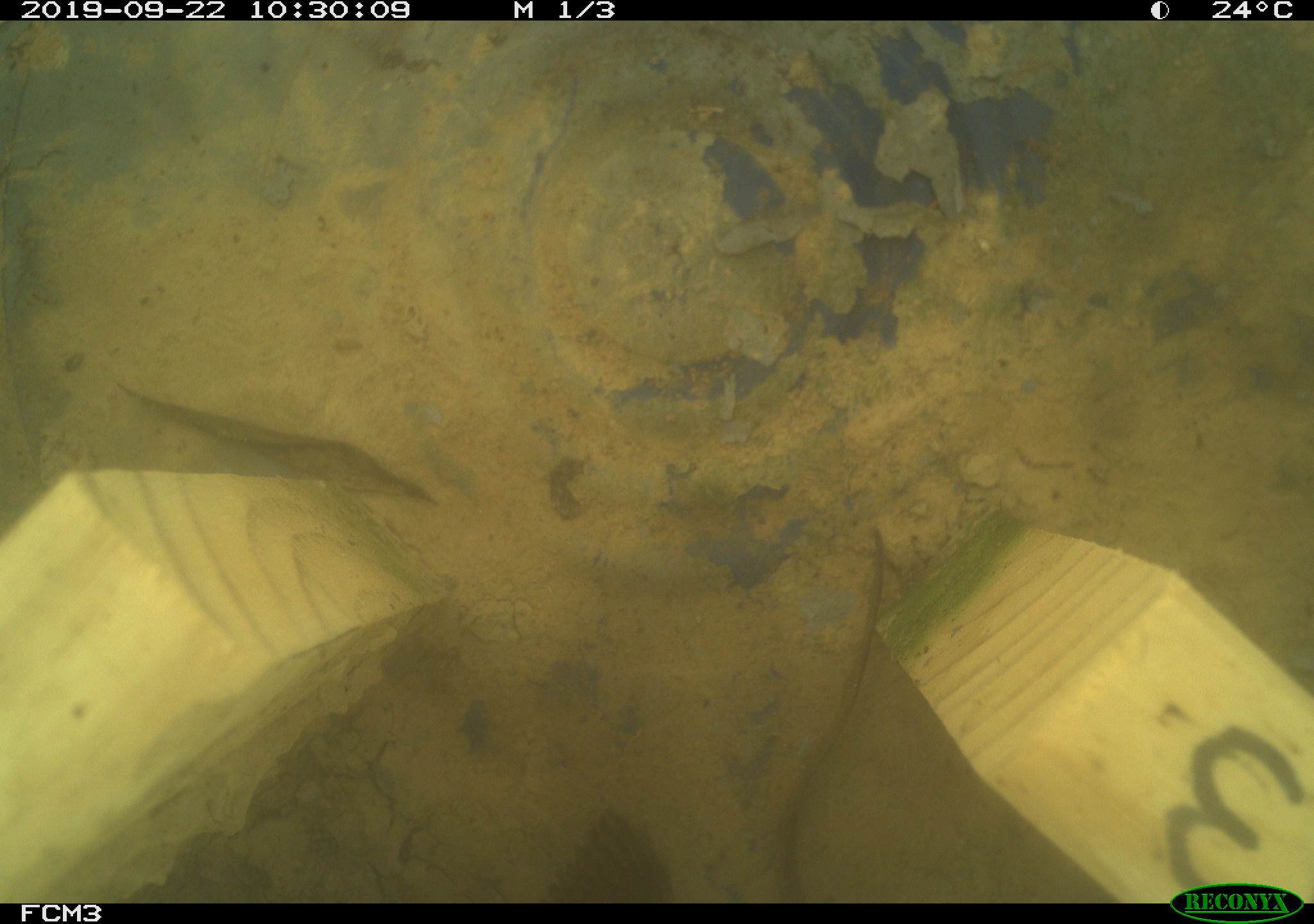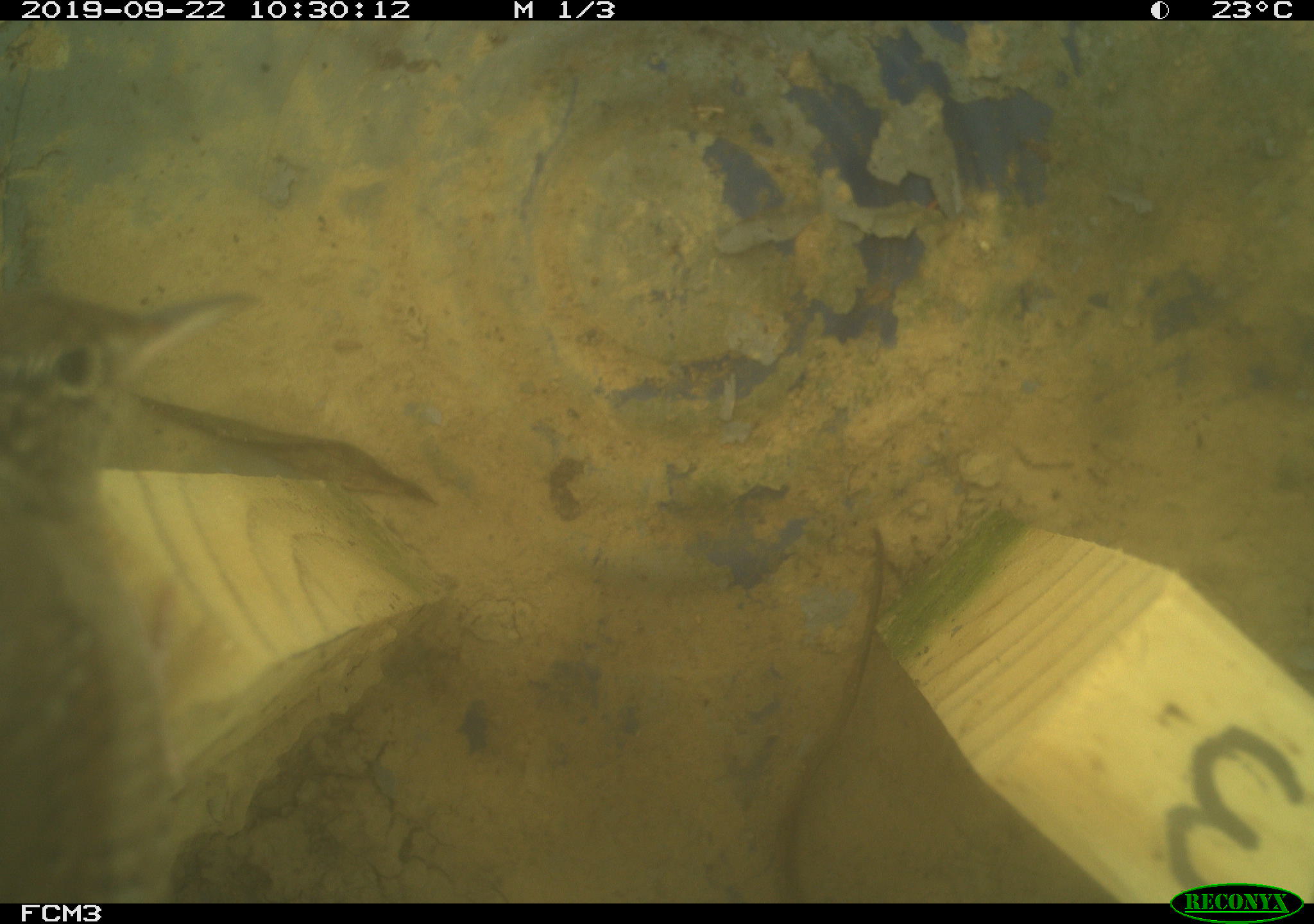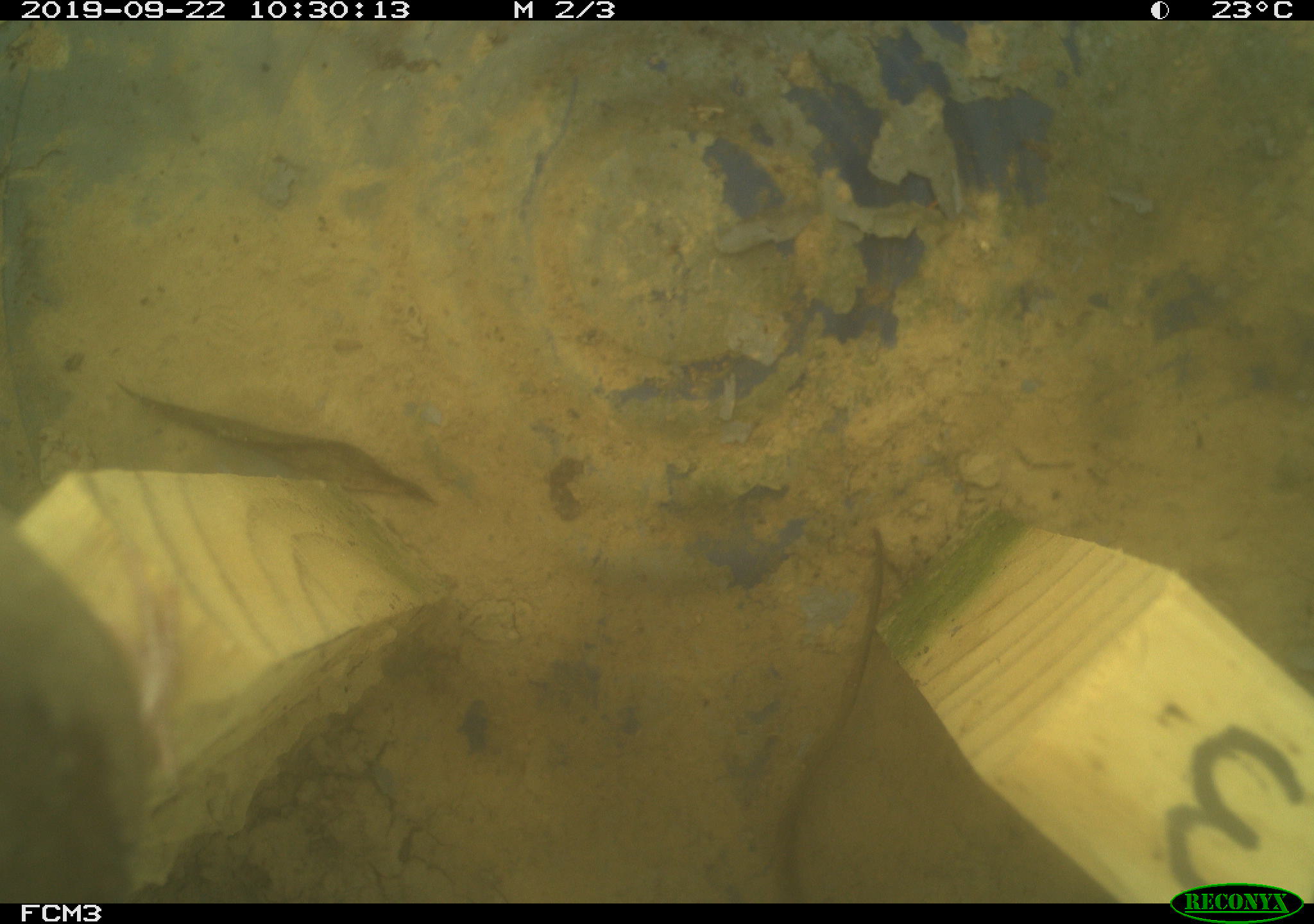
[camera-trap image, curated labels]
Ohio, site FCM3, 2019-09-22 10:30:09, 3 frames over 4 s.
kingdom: Animalia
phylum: Chordata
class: Aves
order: Passeriformes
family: Troglodytidae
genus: Troglodytes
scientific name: Troglodytes aedon aedon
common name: northern house wren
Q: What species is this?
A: Northern house wren (Troglodytes aedon aedon).